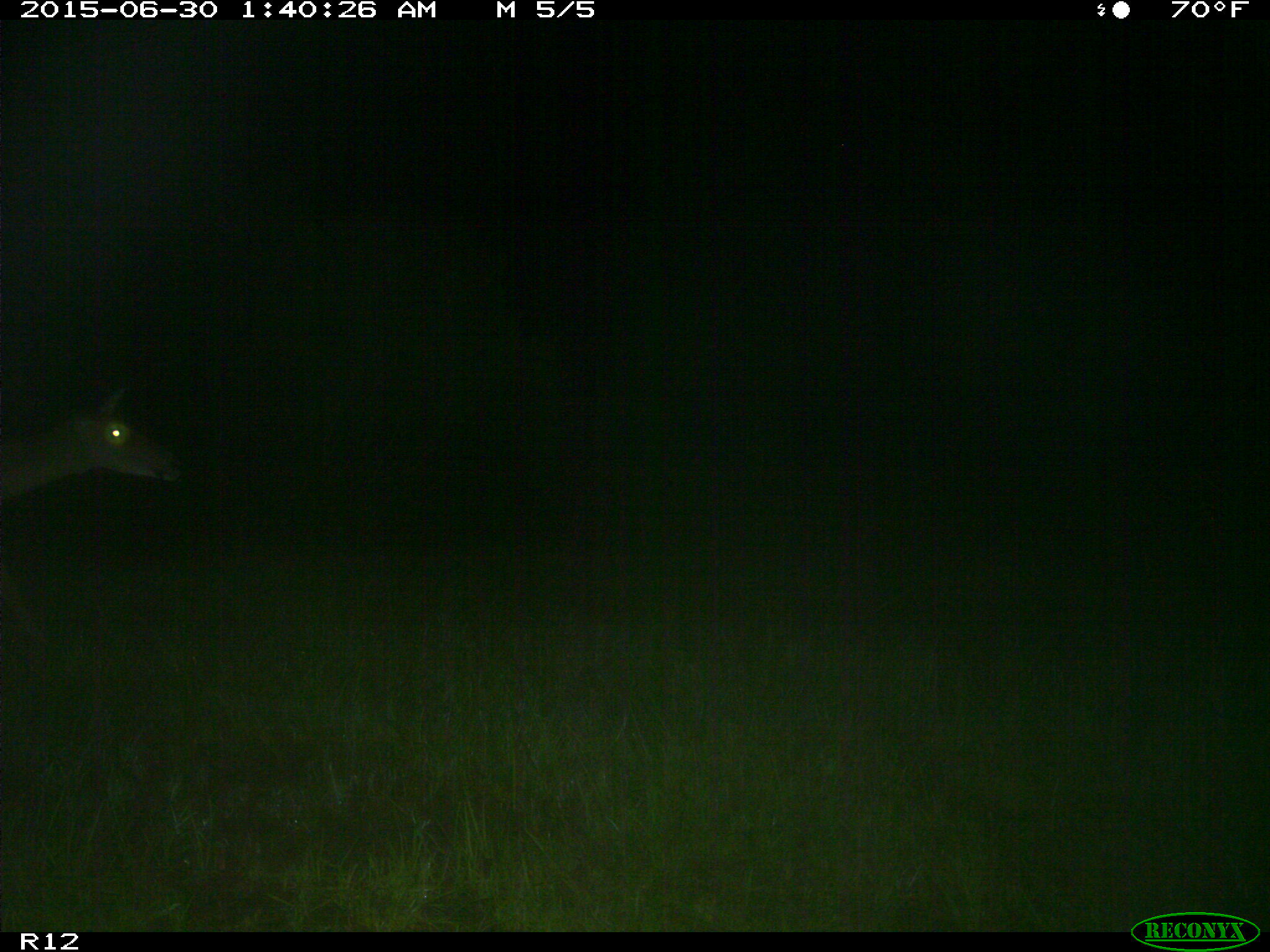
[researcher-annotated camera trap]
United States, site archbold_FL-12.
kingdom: Animalia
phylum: Chordata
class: Mammalia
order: Artiodactyla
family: Cervidae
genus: Odocoileus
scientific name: Odocoileus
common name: deer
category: unidentified deer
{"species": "unidentified deer (deer) (Odocoileus)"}